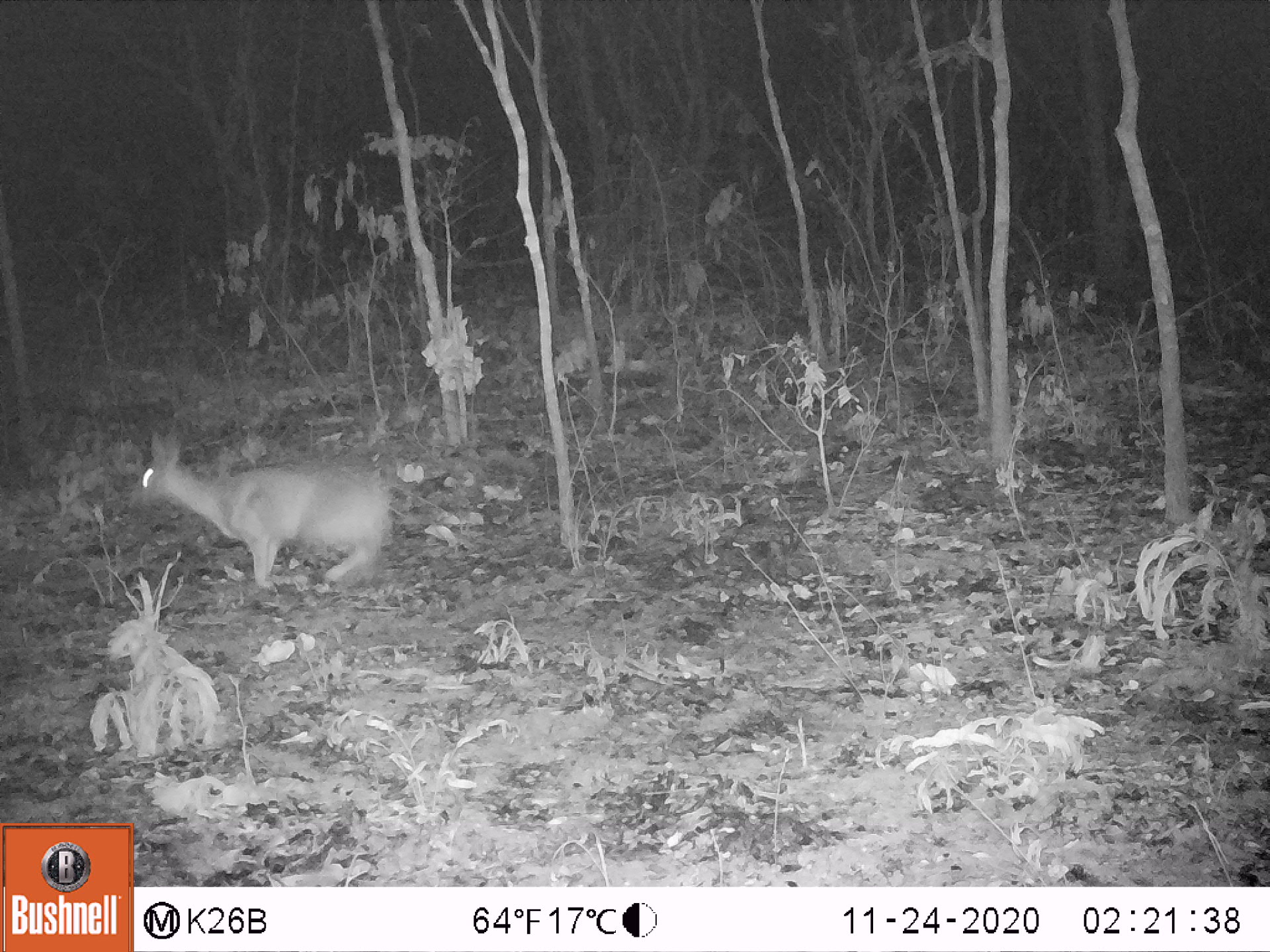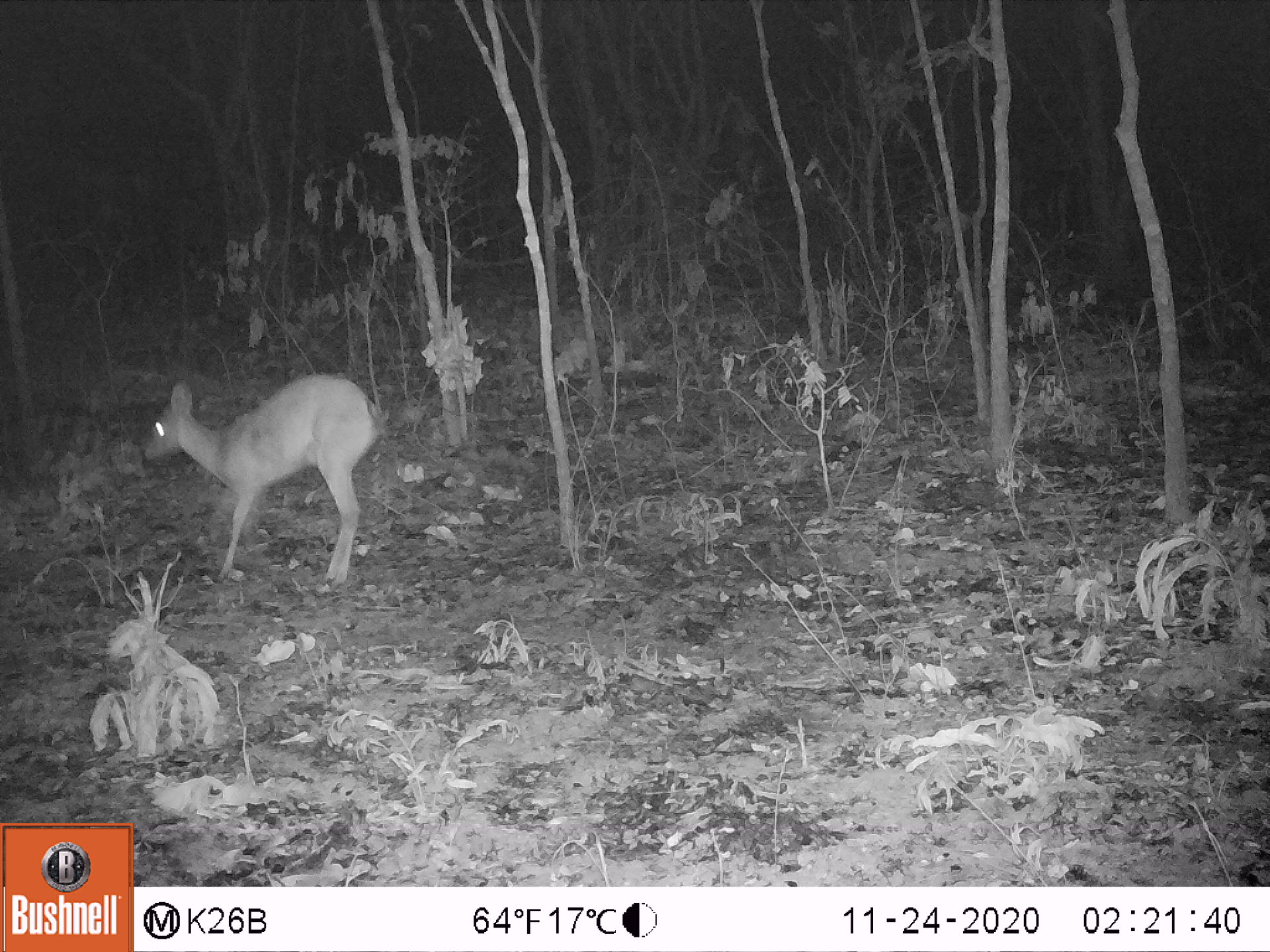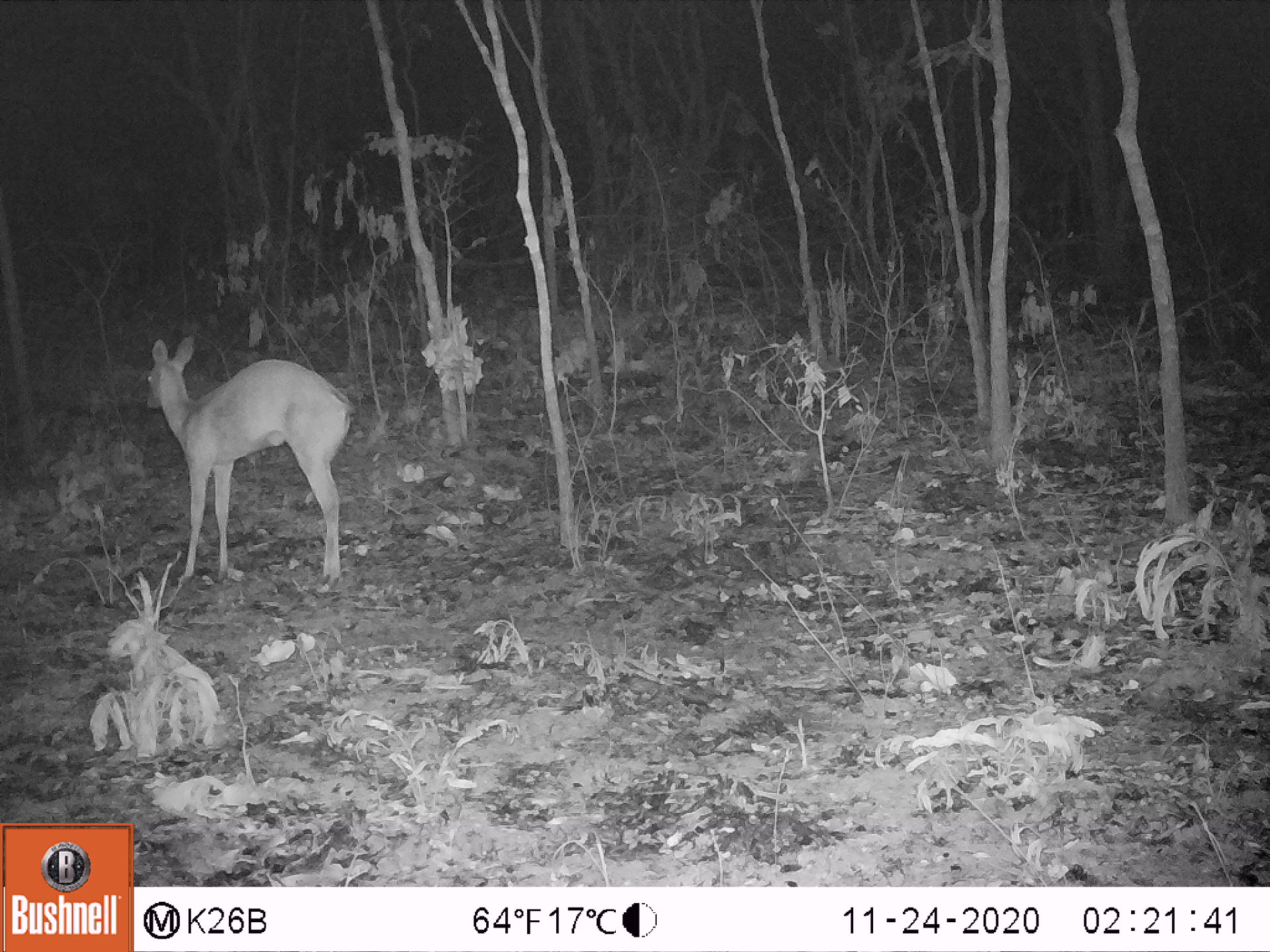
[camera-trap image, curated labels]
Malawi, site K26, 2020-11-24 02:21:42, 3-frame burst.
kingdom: Animalia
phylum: Chordata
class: Mammalia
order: Artiodactyla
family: Bovidae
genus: Sylvicapra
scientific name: Sylvicapra grimmia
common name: common duiker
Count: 1.